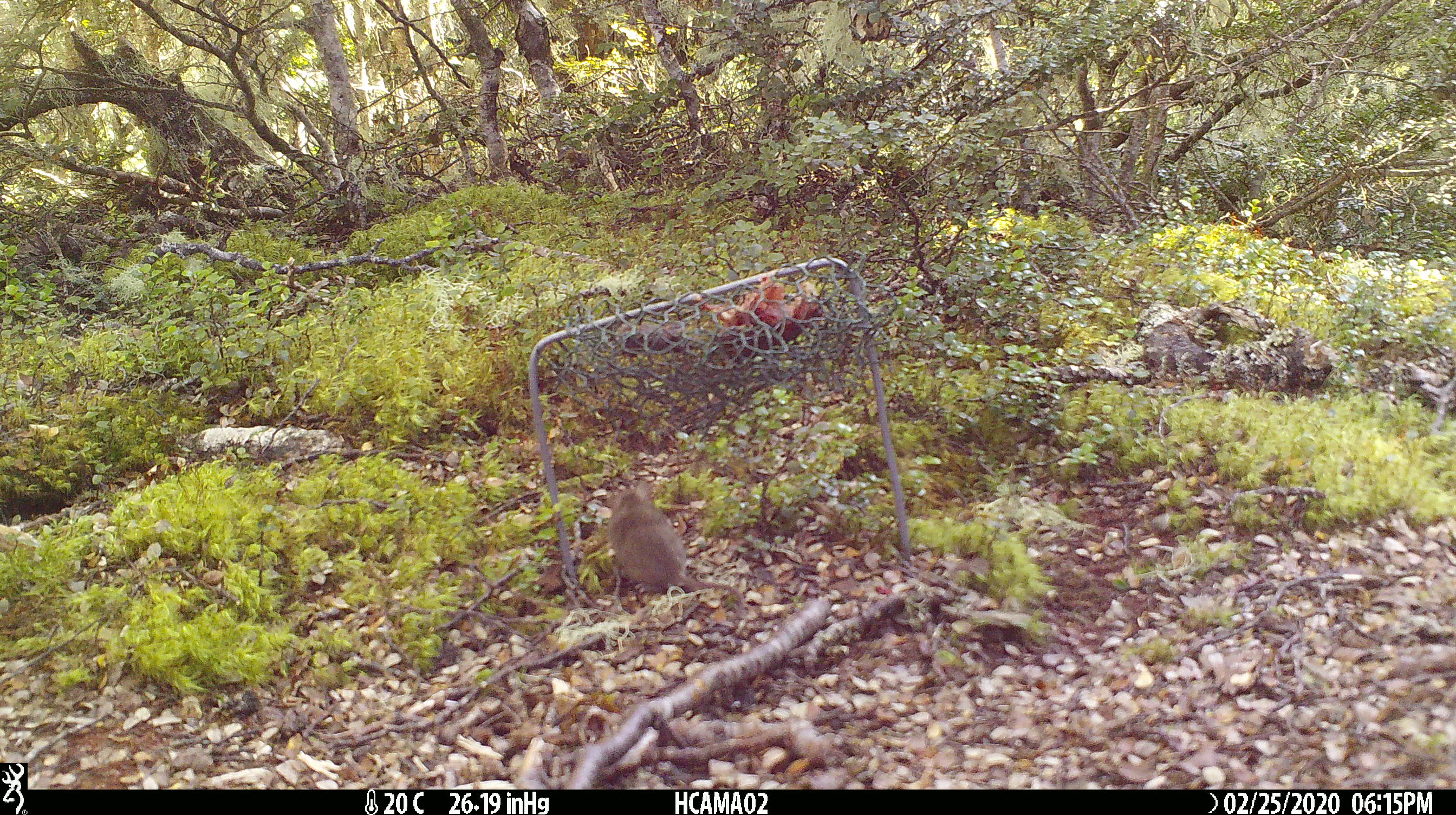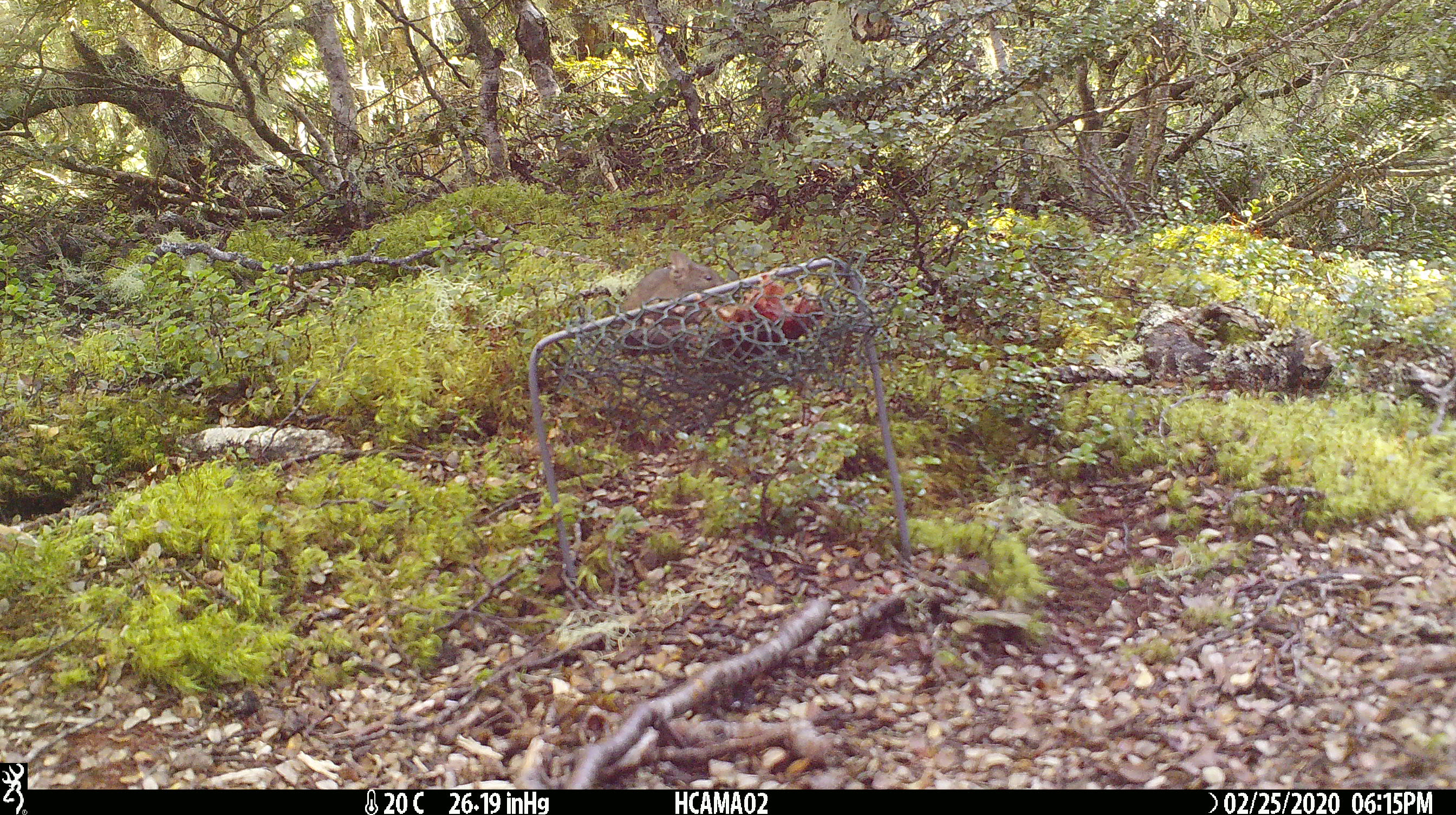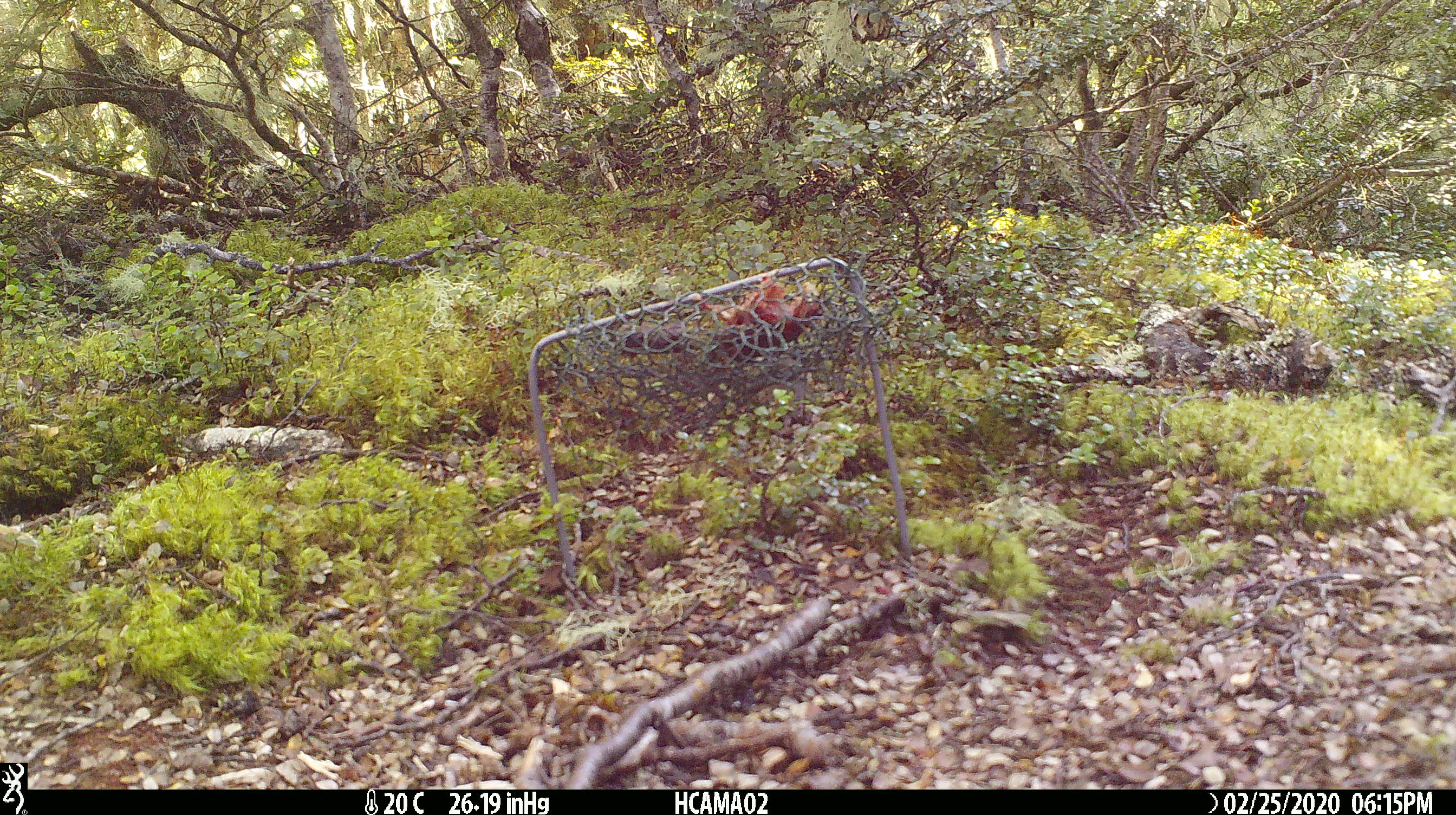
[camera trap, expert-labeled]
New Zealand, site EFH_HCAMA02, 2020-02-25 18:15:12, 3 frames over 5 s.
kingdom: Animalia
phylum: Chordata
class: Mammalia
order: Rodentia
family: Muridae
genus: Mus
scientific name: Mus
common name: mouse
Mouse (Mus).